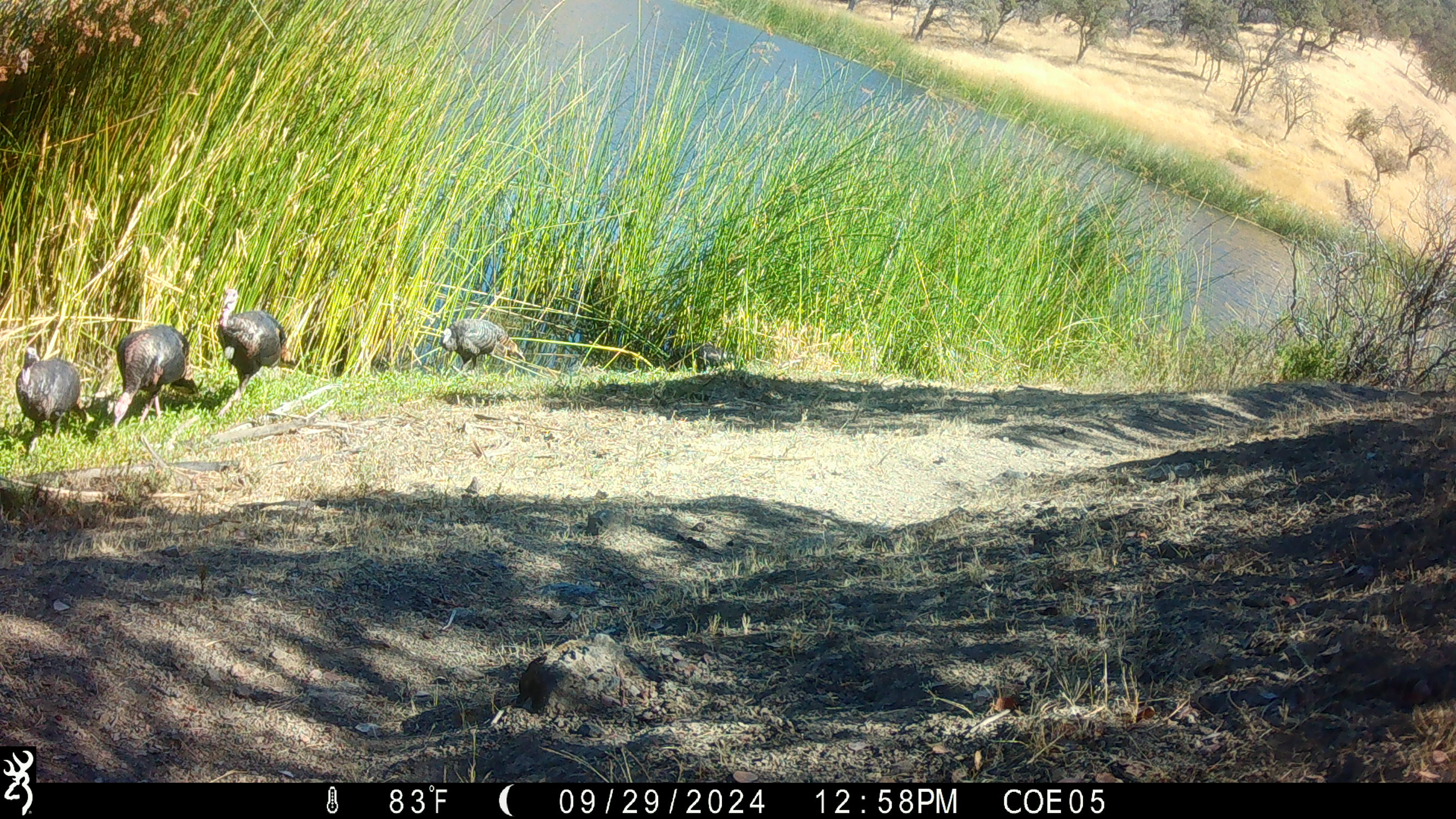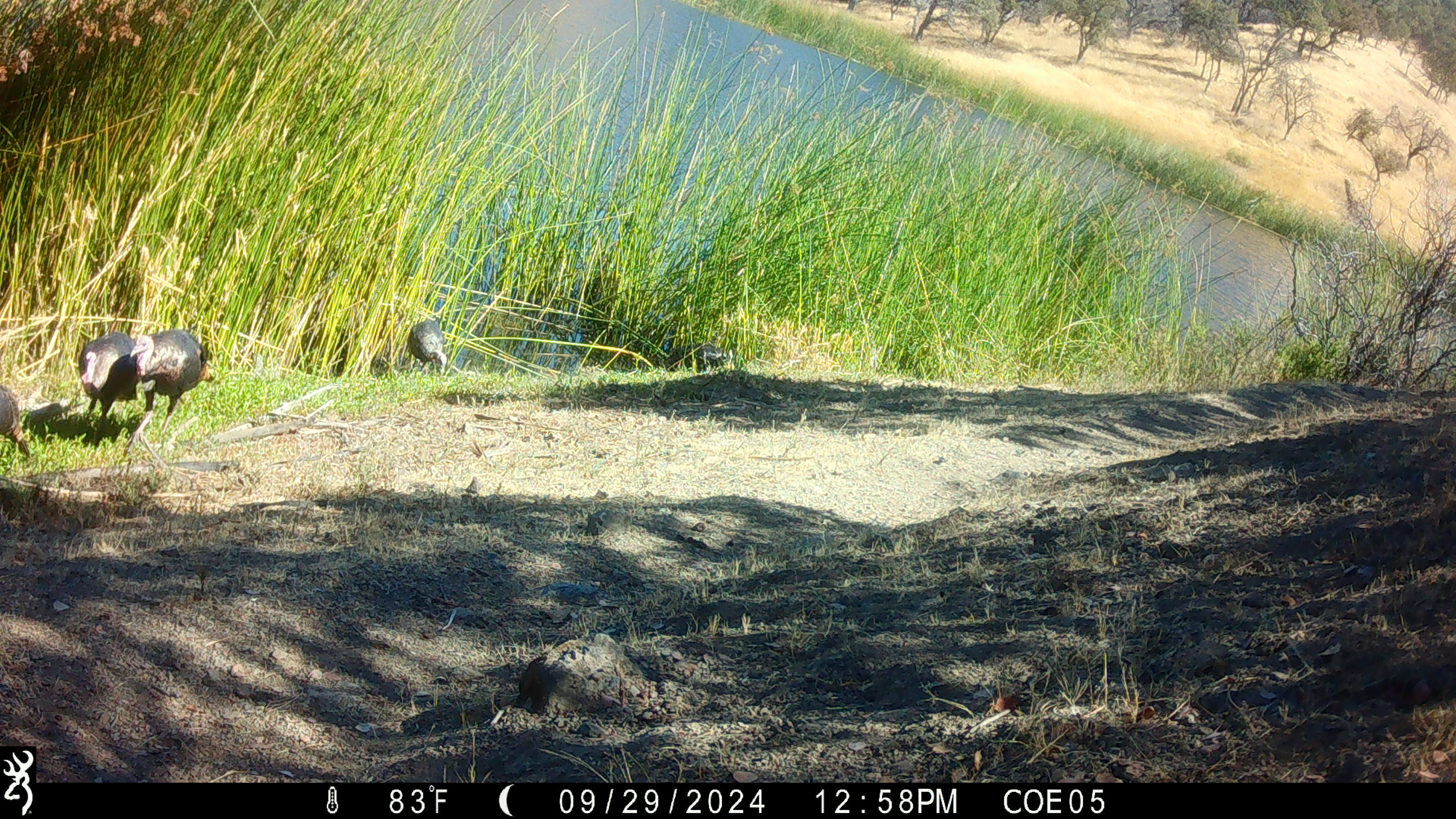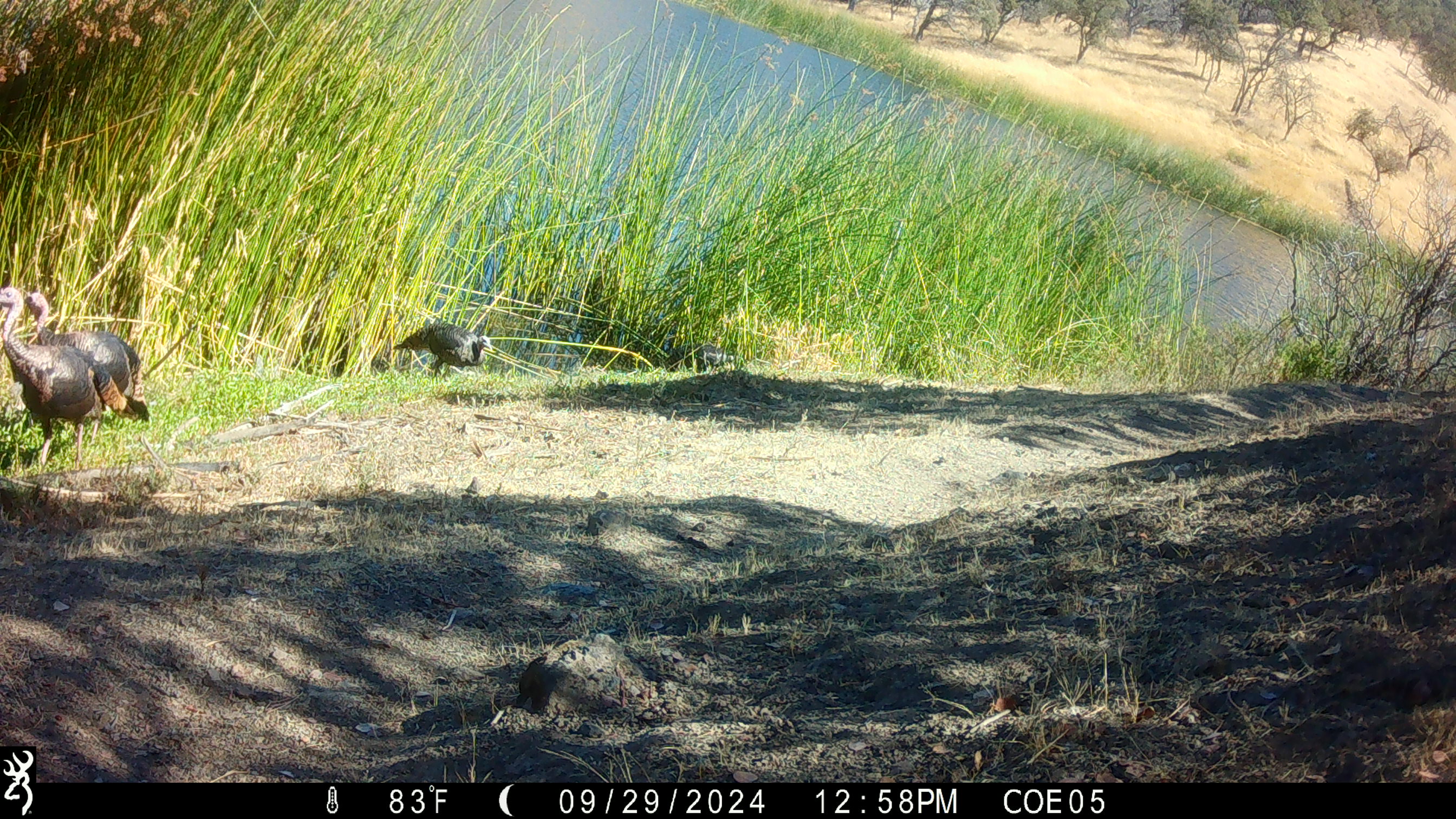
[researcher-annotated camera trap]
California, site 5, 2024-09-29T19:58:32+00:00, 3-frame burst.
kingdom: Animalia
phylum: Chordata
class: Aves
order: Galliformes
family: Phasianidae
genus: Meleagris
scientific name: Meleagris gallopavo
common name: turkey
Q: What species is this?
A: Turkey (Meleagris gallopavo).